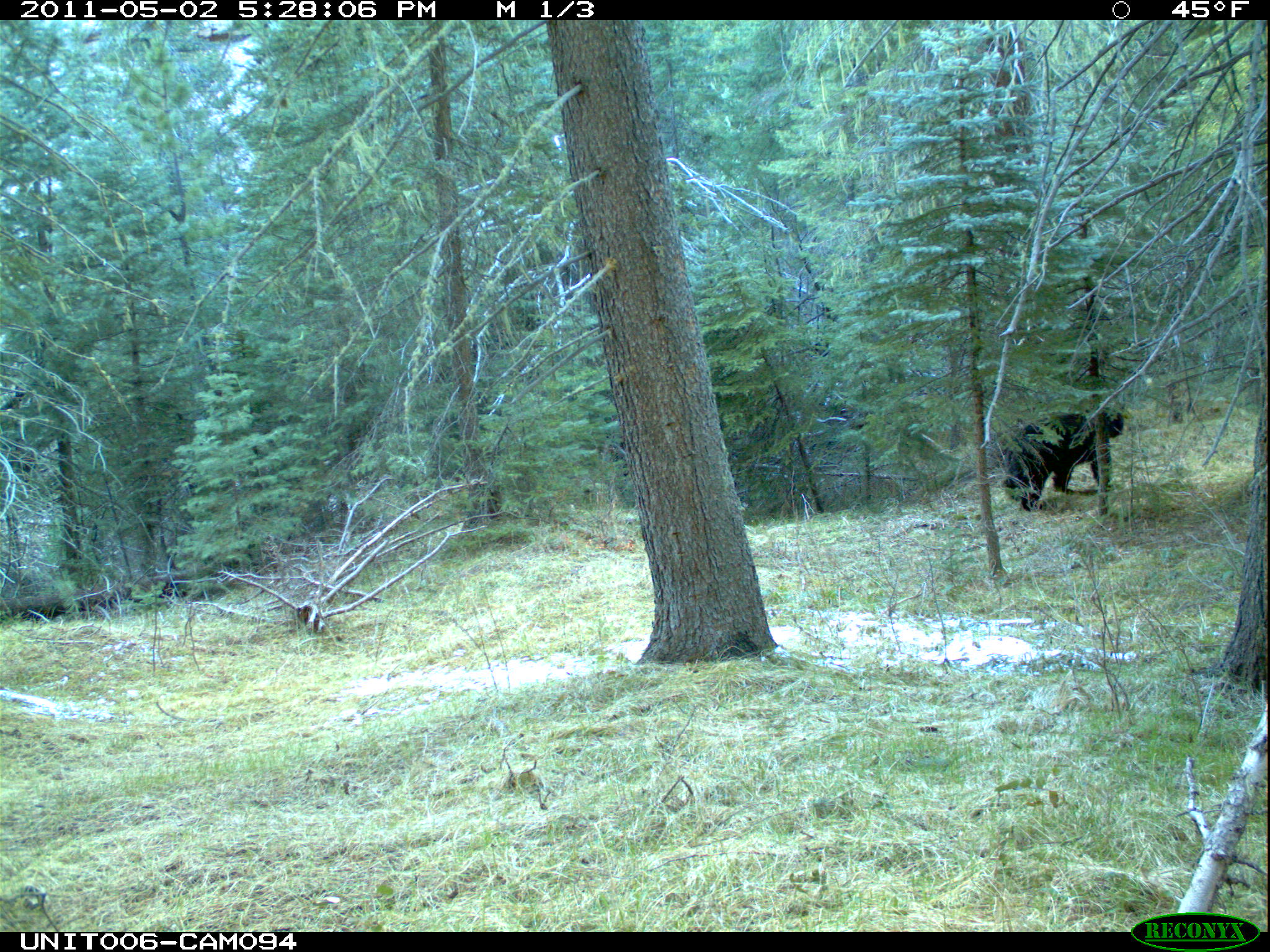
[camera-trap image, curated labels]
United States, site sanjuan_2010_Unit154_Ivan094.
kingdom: Animalia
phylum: Chordata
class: Mammalia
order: Carnivora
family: Ursidae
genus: Ursus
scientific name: Ursus americanus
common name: american black bear